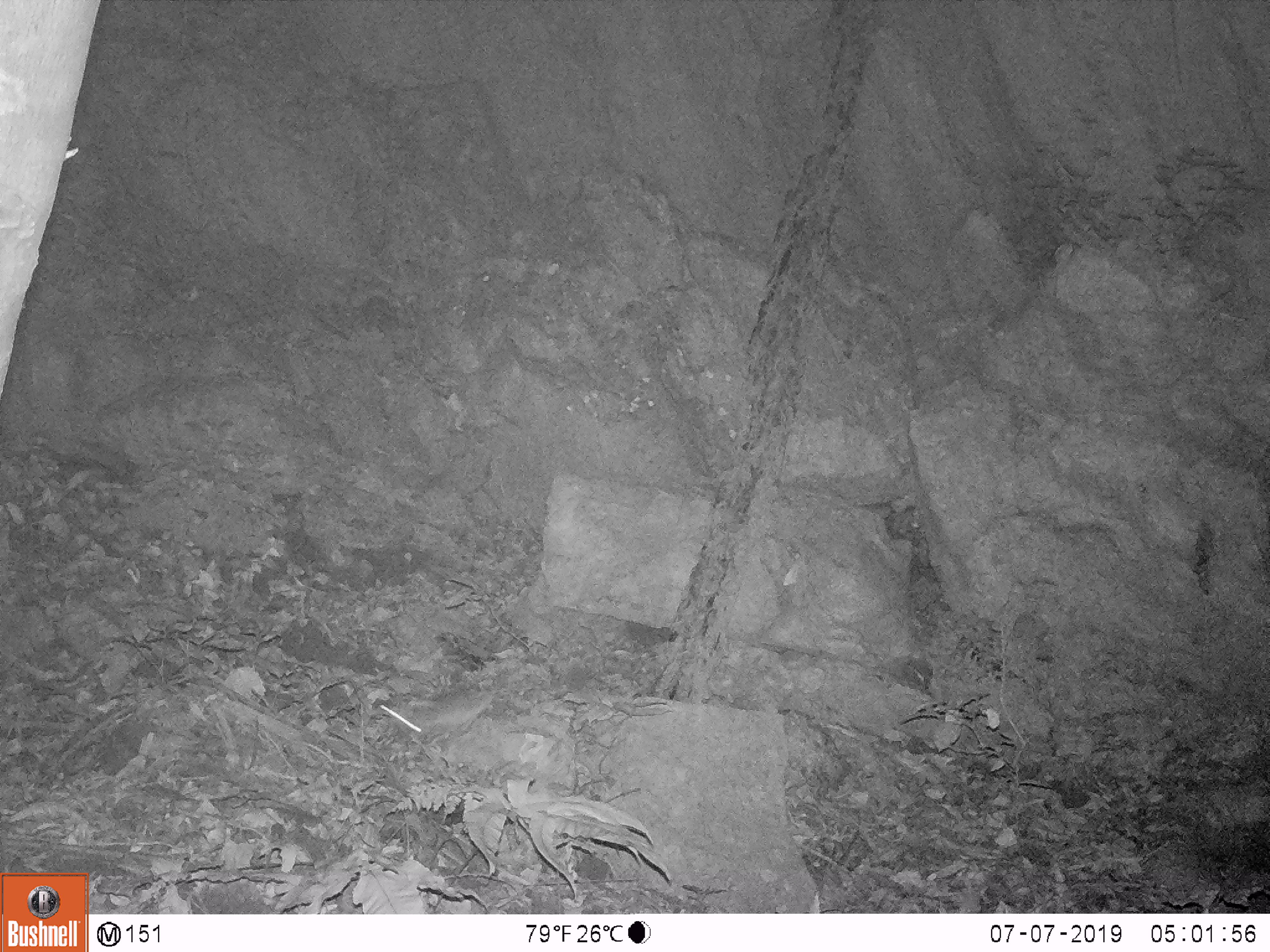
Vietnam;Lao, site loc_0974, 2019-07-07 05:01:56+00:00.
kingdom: Animalia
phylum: Chordata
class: Mammalia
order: Rodentia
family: Muridae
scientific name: Muridae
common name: old-world mice and rats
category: unidentified murid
Unidentified murid (old-world mice and rats) (Muridae). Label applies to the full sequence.